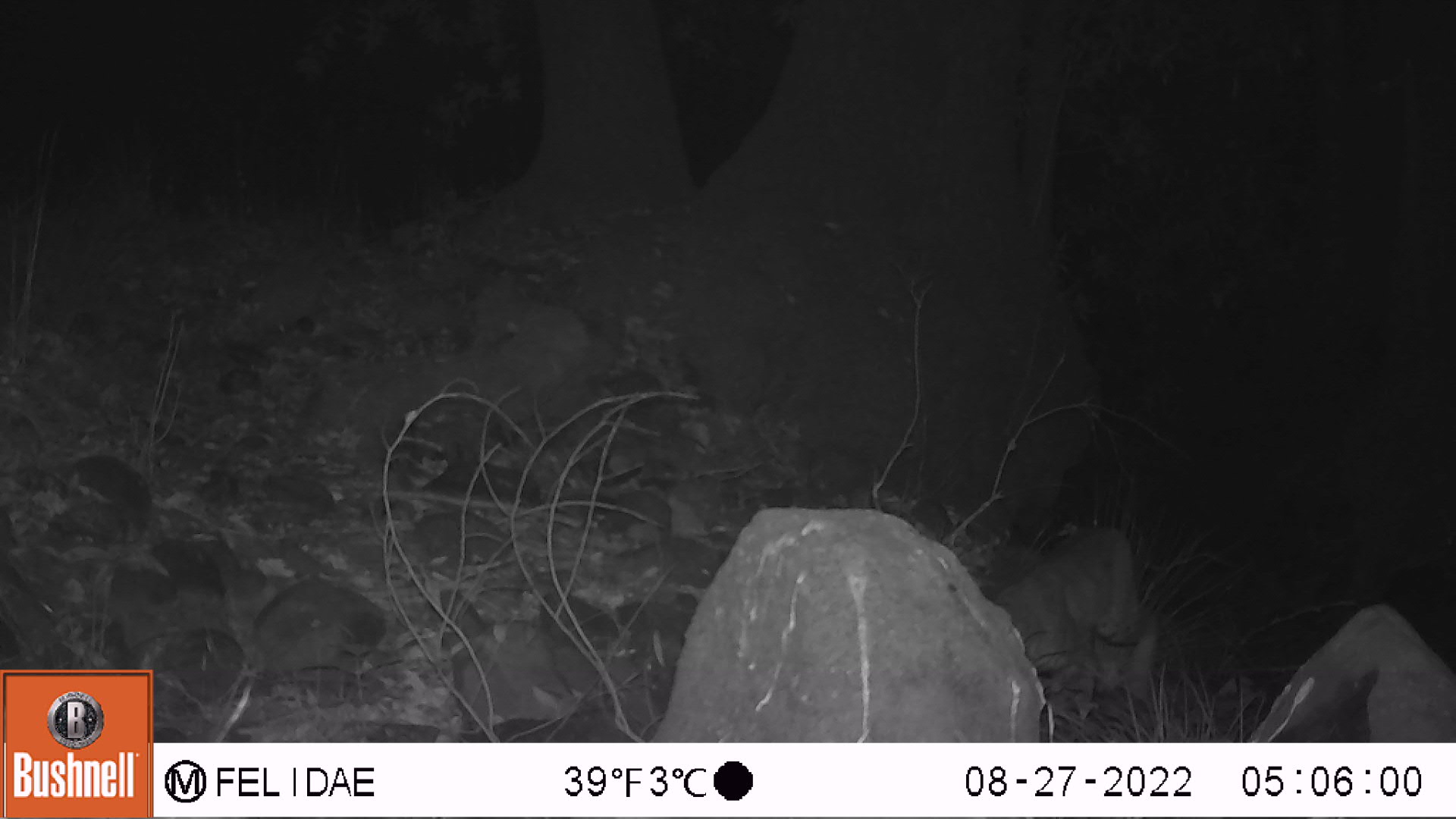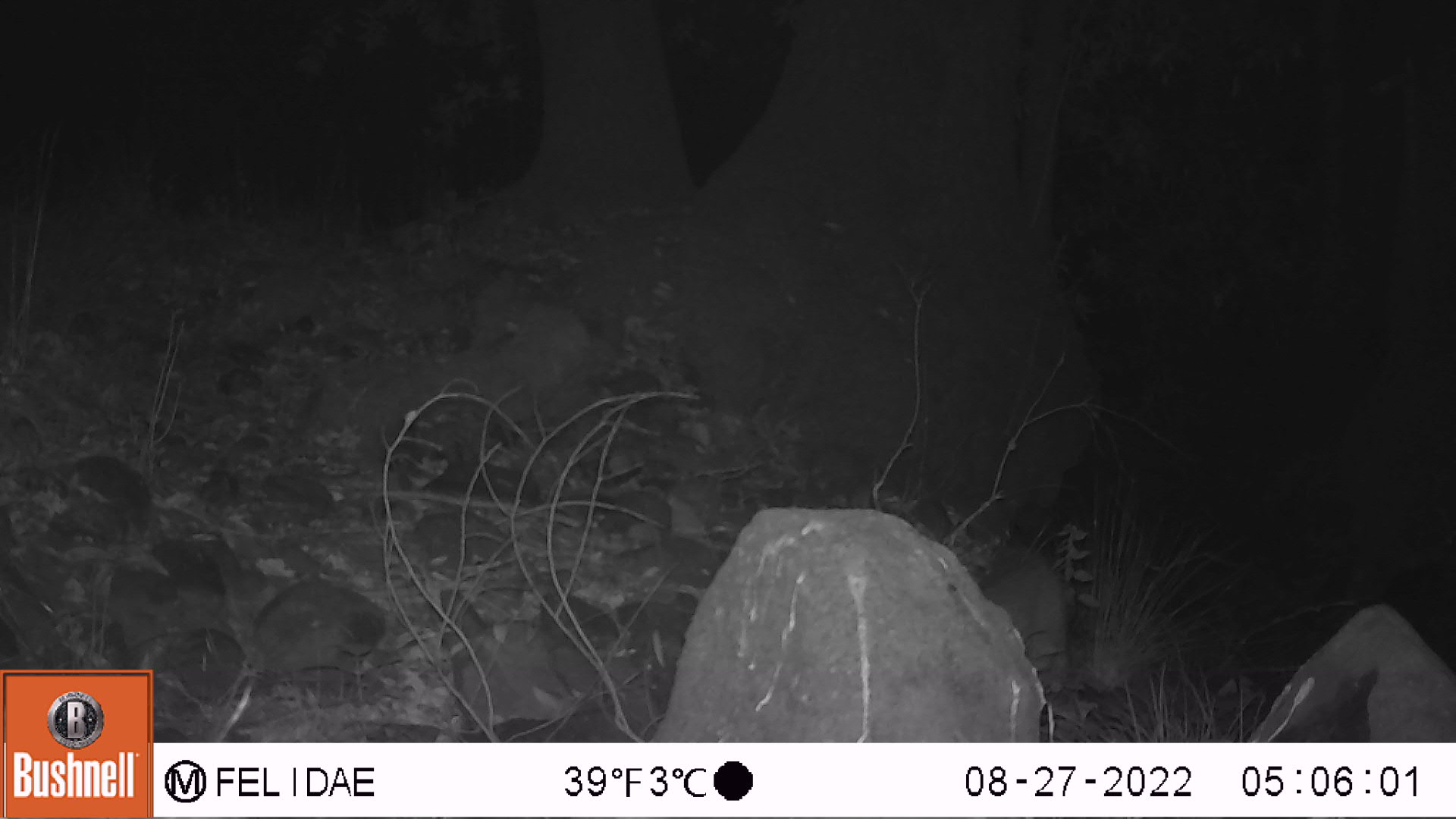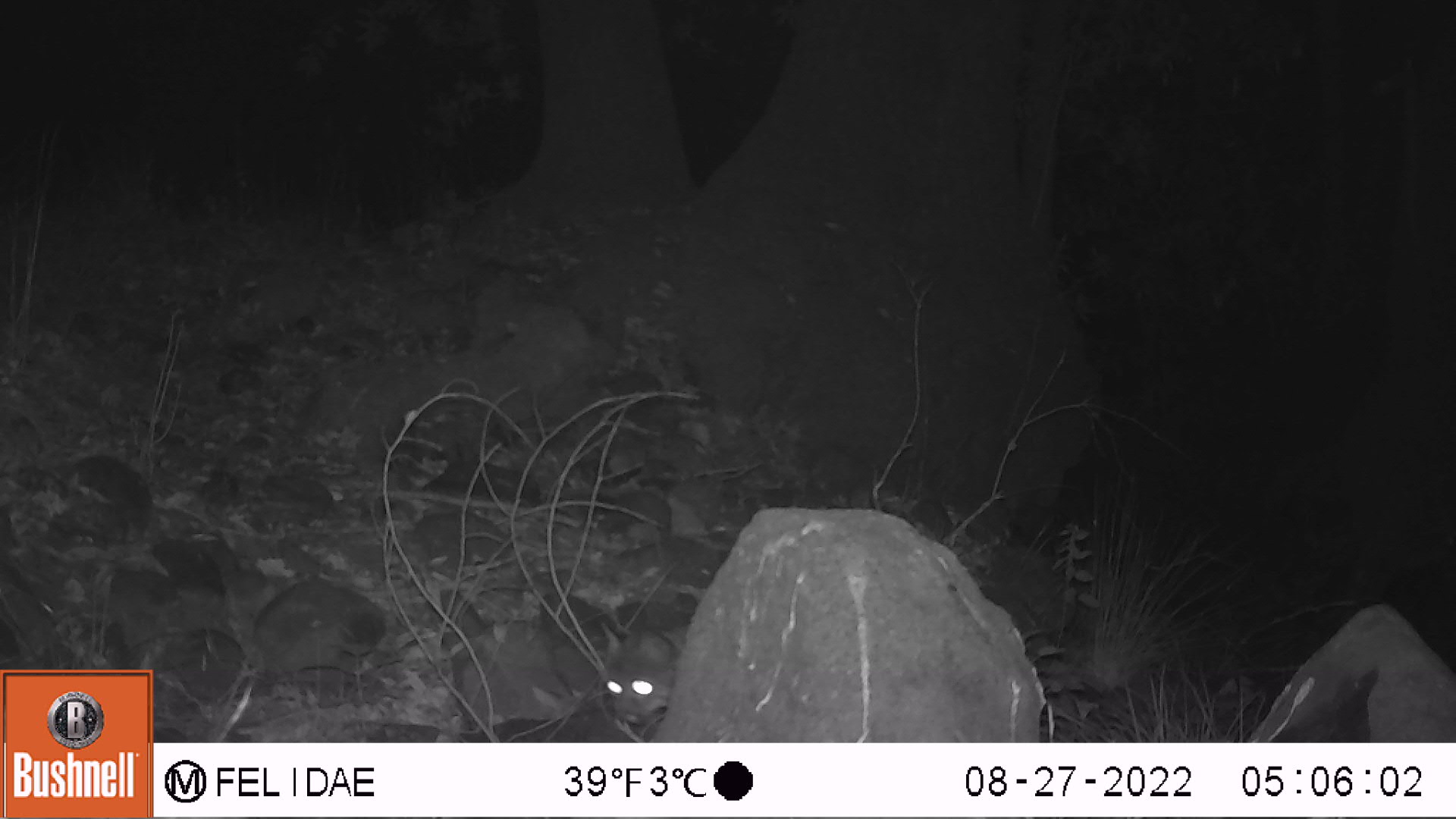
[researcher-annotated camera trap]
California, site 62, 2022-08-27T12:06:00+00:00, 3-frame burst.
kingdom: Animalia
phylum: Chordata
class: Mammalia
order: Carnivora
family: Felidae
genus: Lynx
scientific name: Lynx rufus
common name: bobcat